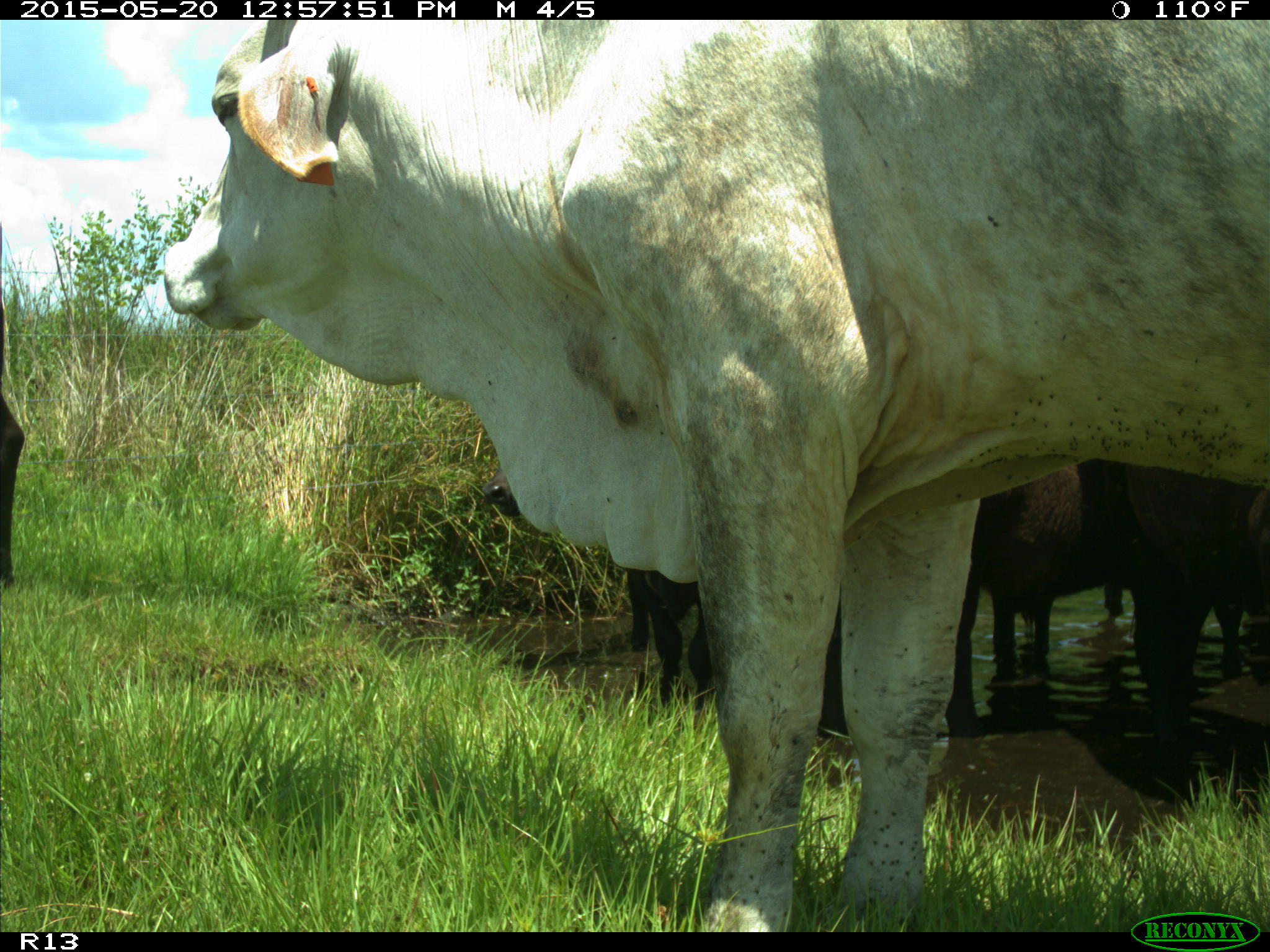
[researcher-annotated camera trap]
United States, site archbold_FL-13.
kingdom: Animalia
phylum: Chordata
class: Mammalia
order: Artiodactyla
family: Bovidae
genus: Bos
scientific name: Bos taurus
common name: domestic cow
Bos taurus (domestic cow).